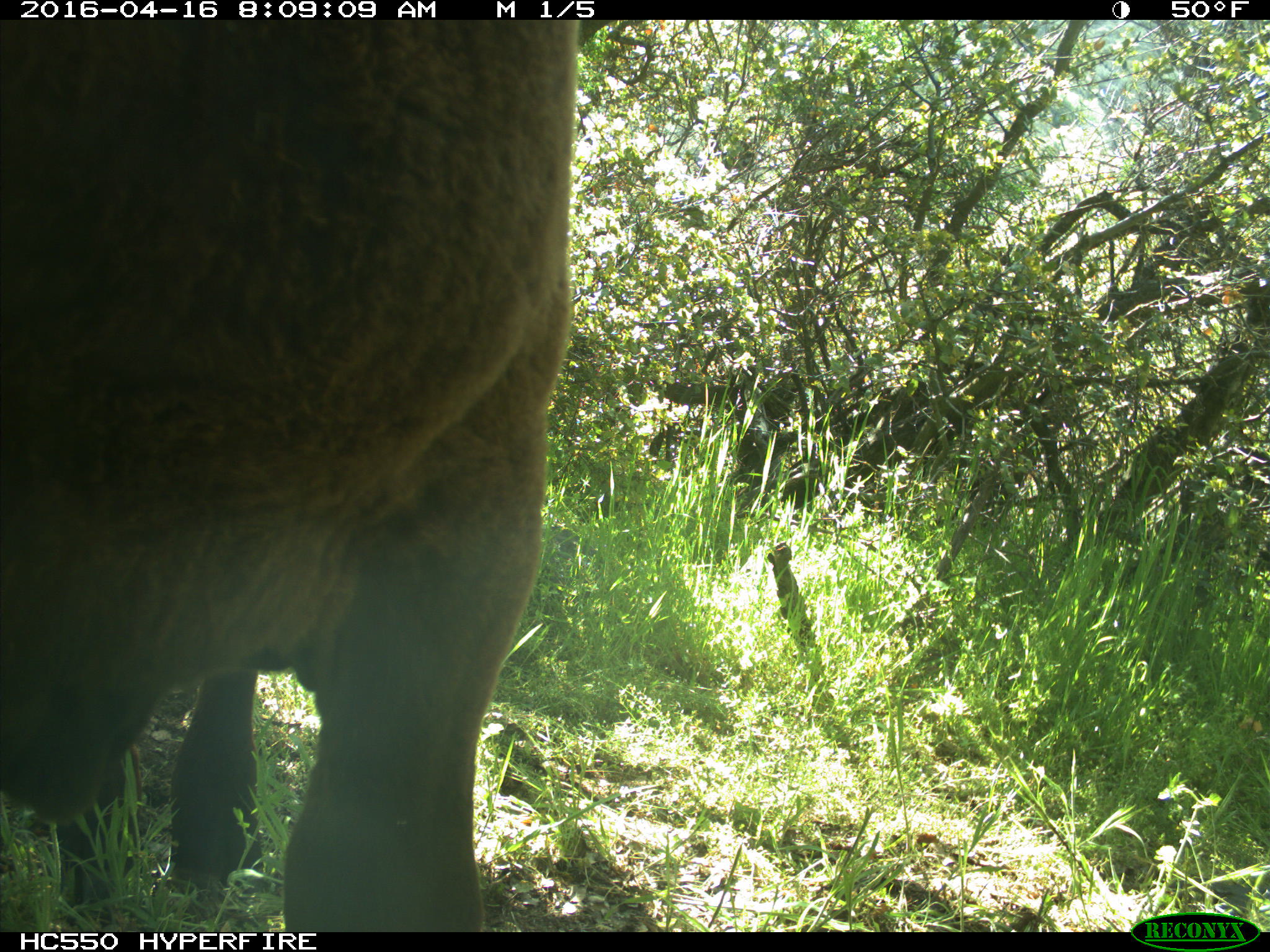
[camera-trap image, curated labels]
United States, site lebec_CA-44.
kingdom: Animalia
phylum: Chordata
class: Mammalia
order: Artiodactyla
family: Bovidae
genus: Bos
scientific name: Bos taurus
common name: domestic cow